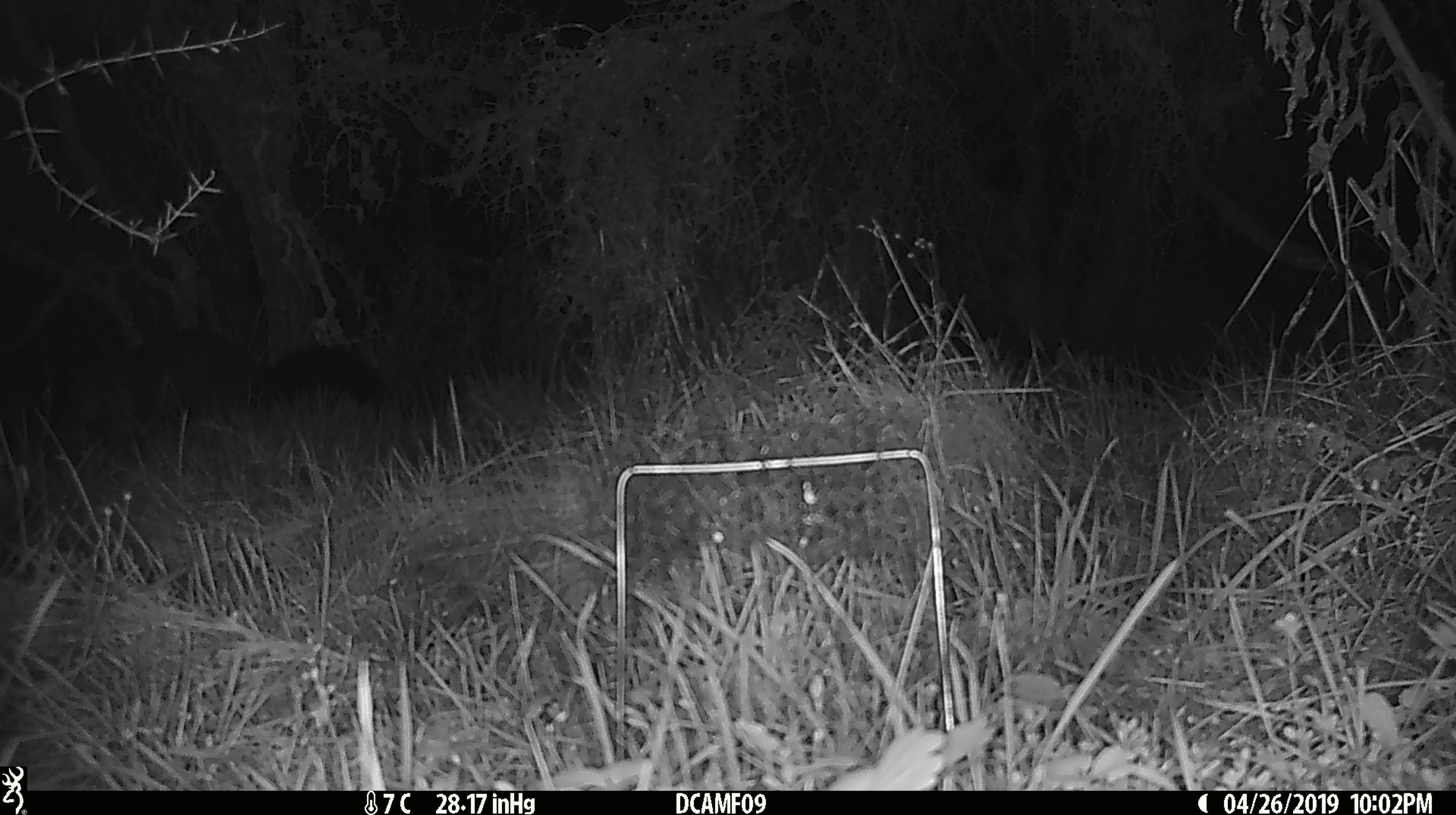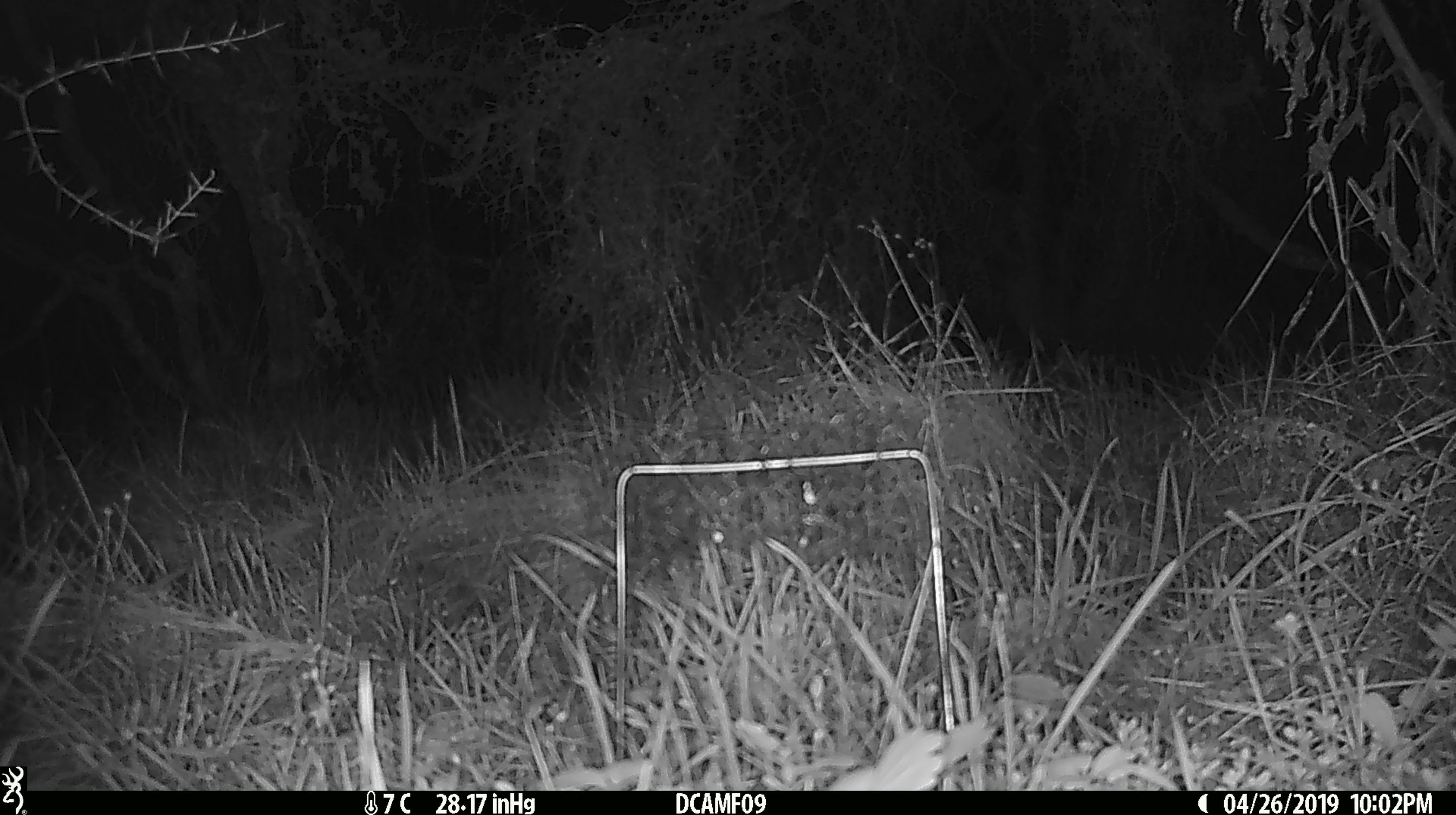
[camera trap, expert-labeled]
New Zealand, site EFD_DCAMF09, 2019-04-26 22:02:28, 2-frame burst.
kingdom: Animalia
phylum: Chordata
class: Mammalia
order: Diprotodontia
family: Phalangeridae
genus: Trichosurus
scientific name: Trichosurus vulpecula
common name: common brushtail possum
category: possum